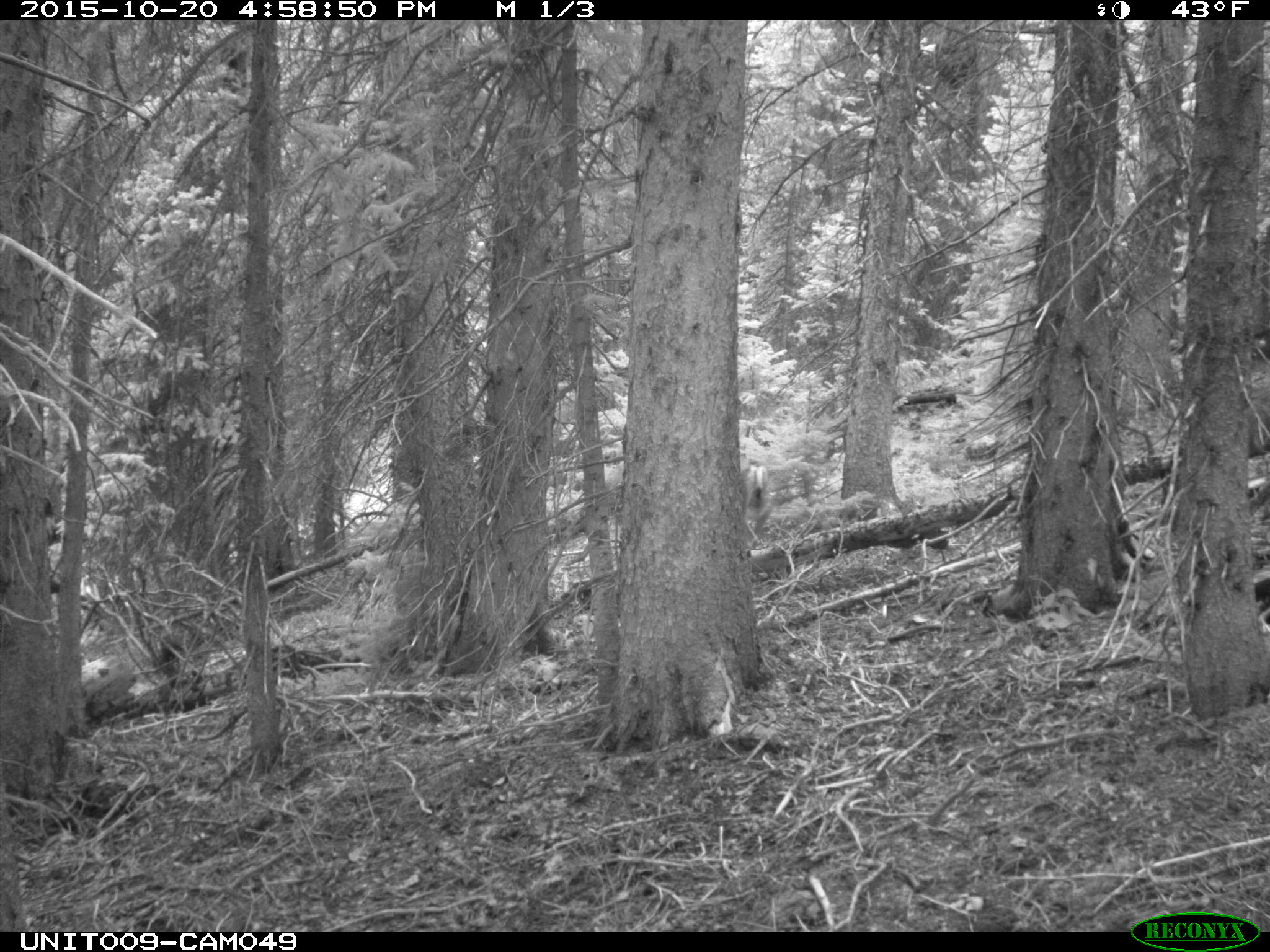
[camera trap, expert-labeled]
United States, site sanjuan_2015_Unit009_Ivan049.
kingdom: Animalia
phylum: Chordata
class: Mammalia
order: Artiodactyla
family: Cervidae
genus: Odocoileus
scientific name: Odocoileus hemionus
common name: mule deer